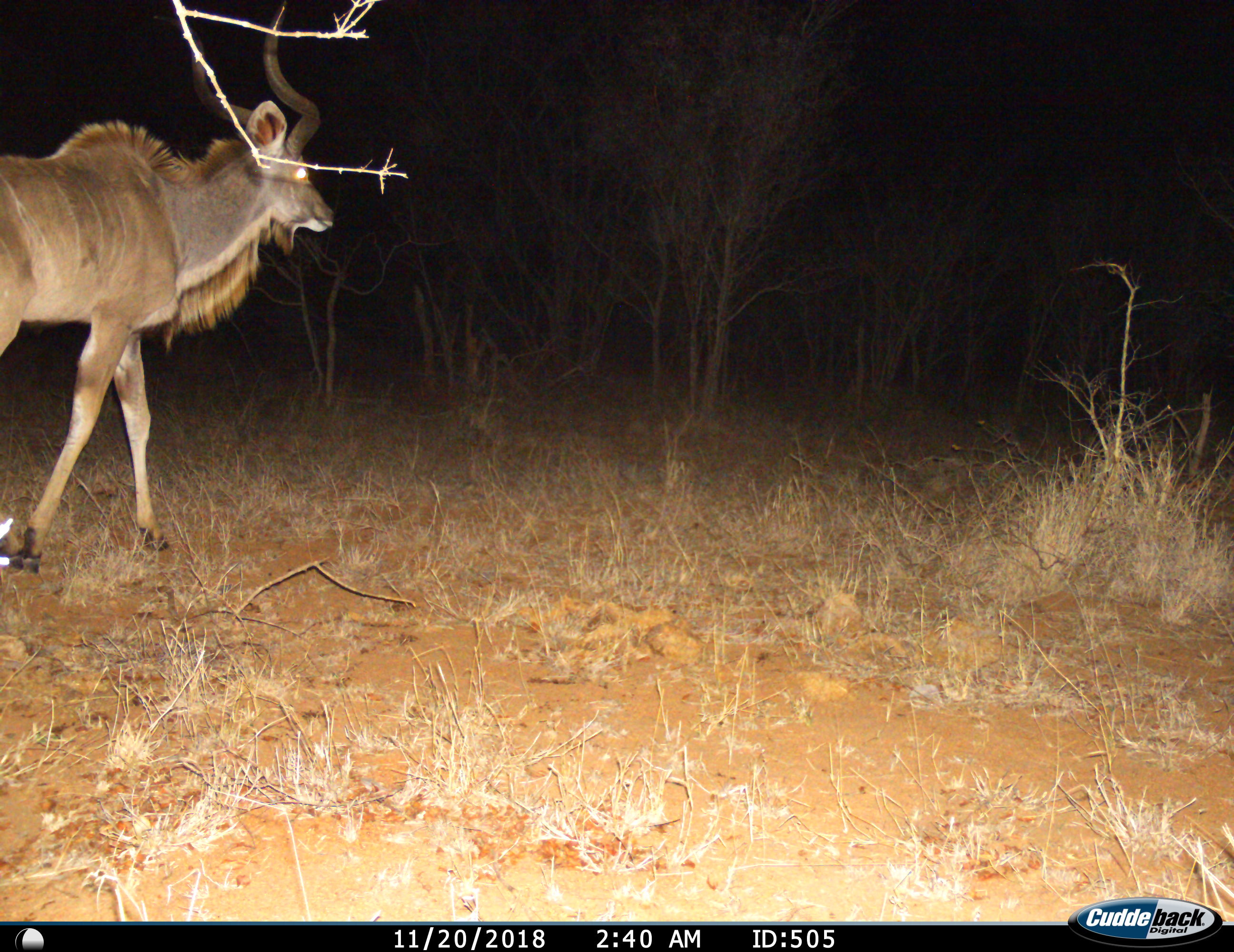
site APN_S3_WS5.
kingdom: Animalia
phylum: Chordata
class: Mammalia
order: Artiodactyla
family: Bovidae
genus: Tragelaphus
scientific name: Tragelaphus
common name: kudu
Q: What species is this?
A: Kudu (Tragelaphus).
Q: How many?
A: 1.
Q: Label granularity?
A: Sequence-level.